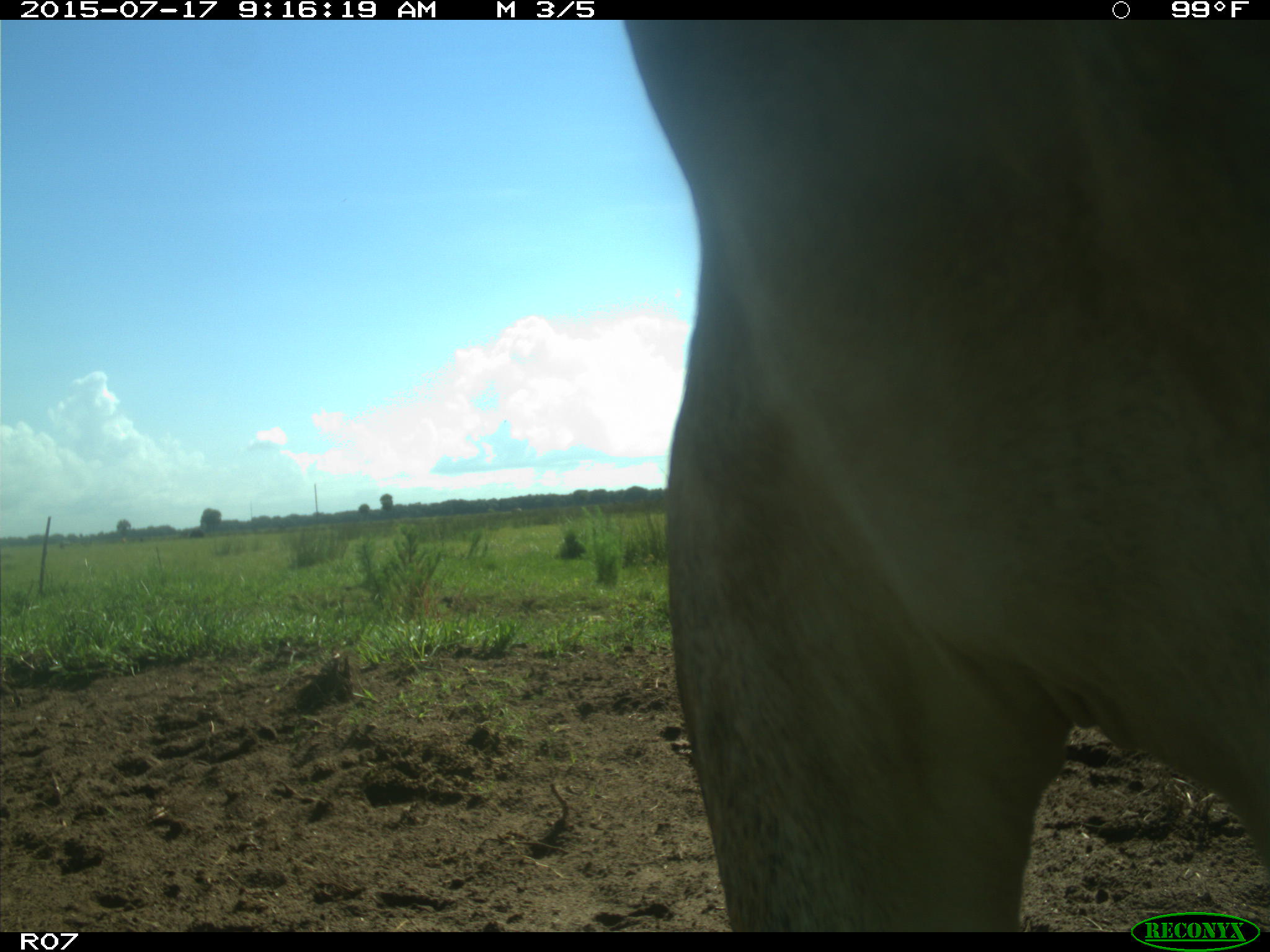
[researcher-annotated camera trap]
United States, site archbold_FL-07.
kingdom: Animalia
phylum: Chordata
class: Mammalia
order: Artiodactyla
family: Bovidae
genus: Bos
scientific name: Bos taurus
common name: domestic cow